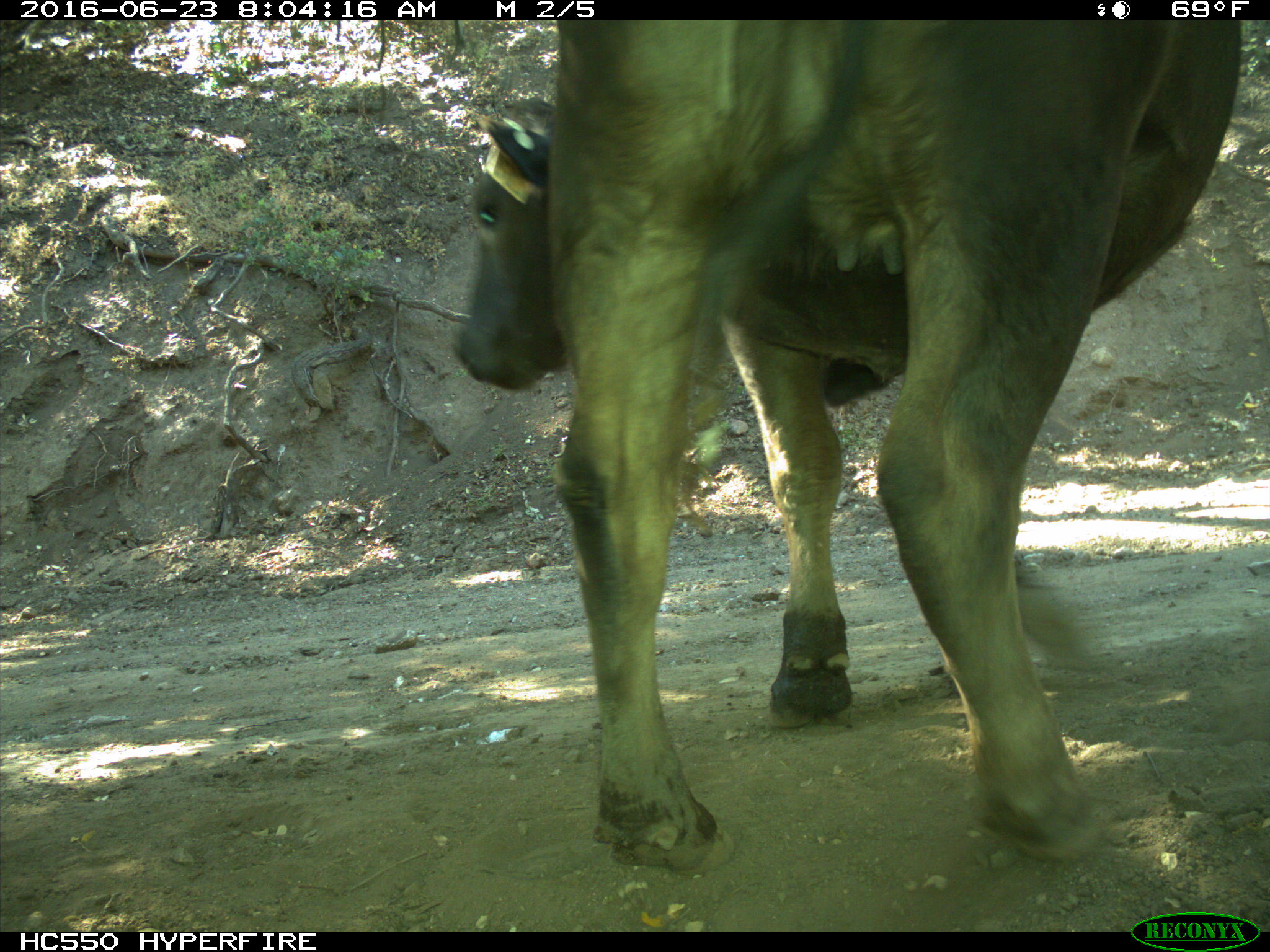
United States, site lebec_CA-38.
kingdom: Animalia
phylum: Chordata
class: Mammalia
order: Artiodactyla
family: Bovidae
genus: Bos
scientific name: Bos taurus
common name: domestic cow